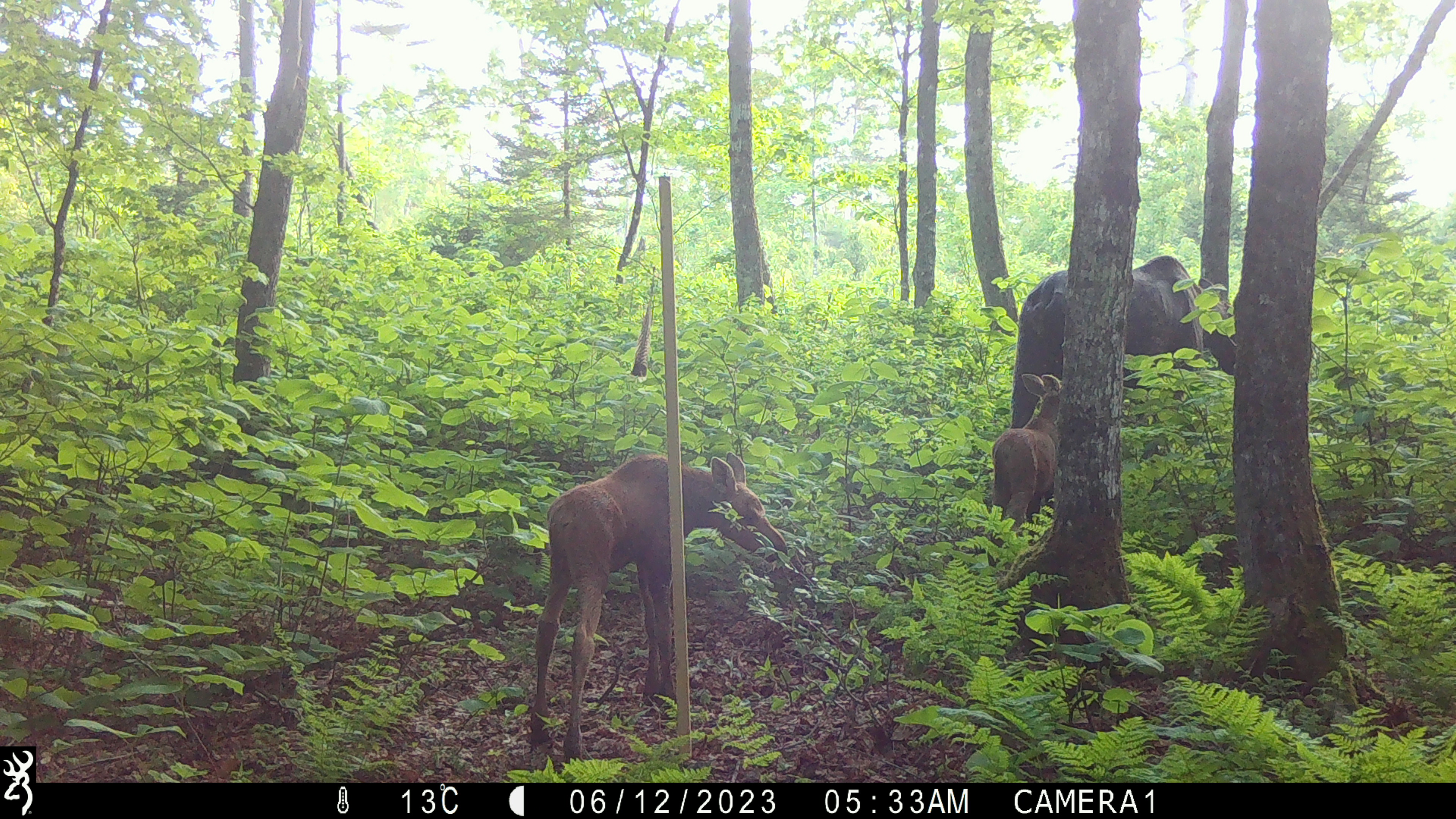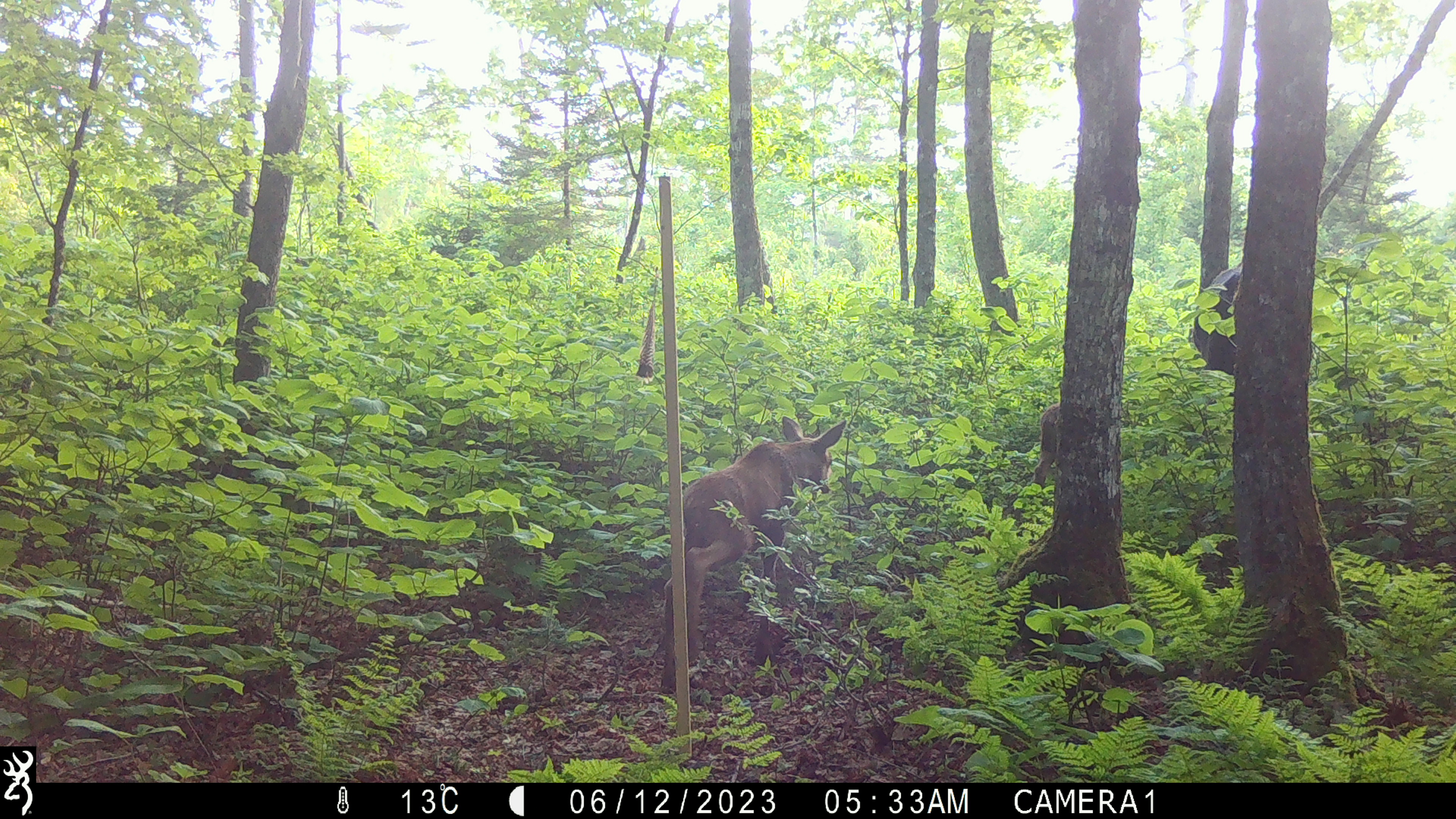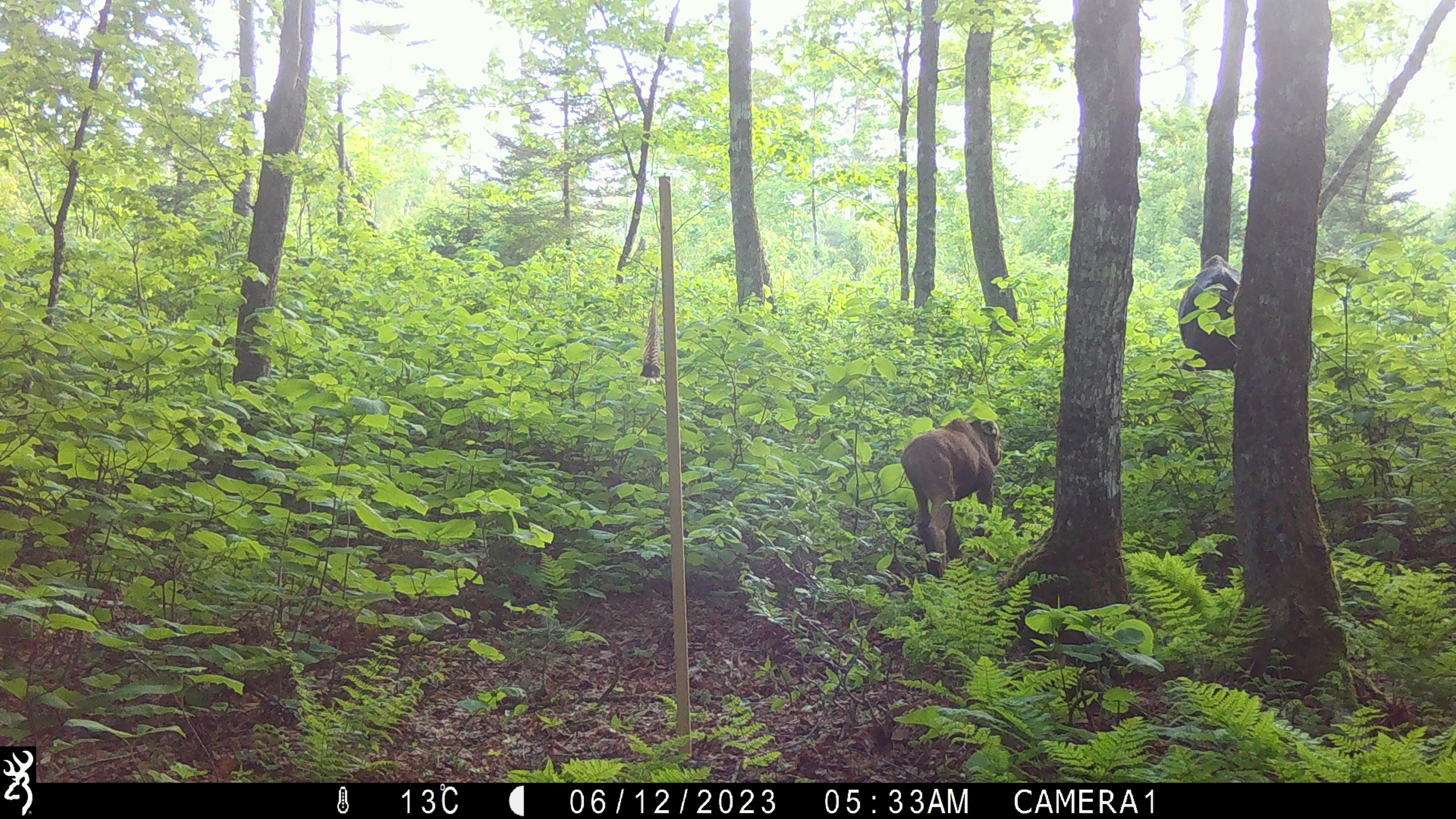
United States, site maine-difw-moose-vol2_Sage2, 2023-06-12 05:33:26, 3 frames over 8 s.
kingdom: Animalia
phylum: Chordata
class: Mammalia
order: Artiodactyla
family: Cervidae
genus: Alces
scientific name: Alces alces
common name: moose